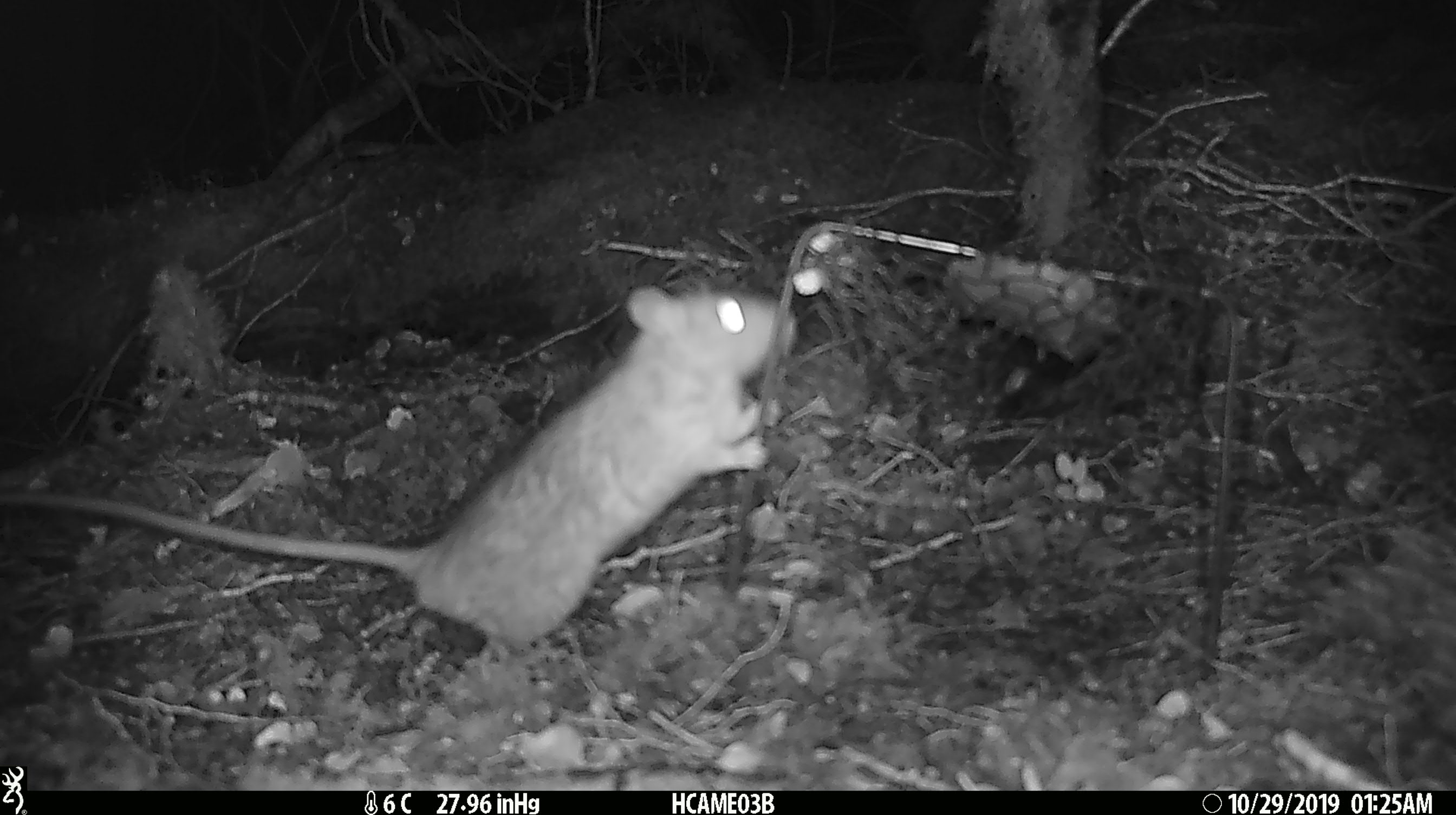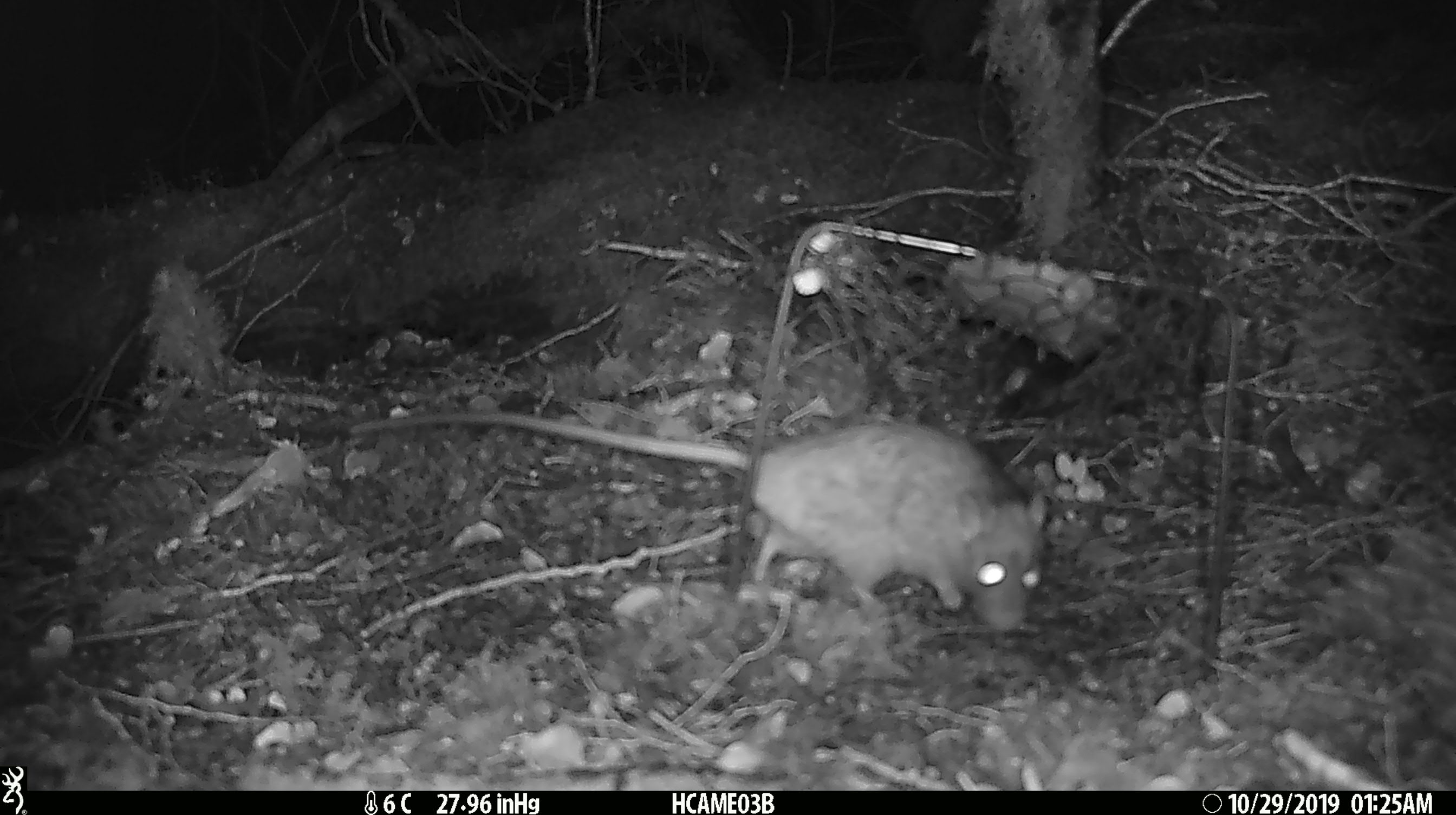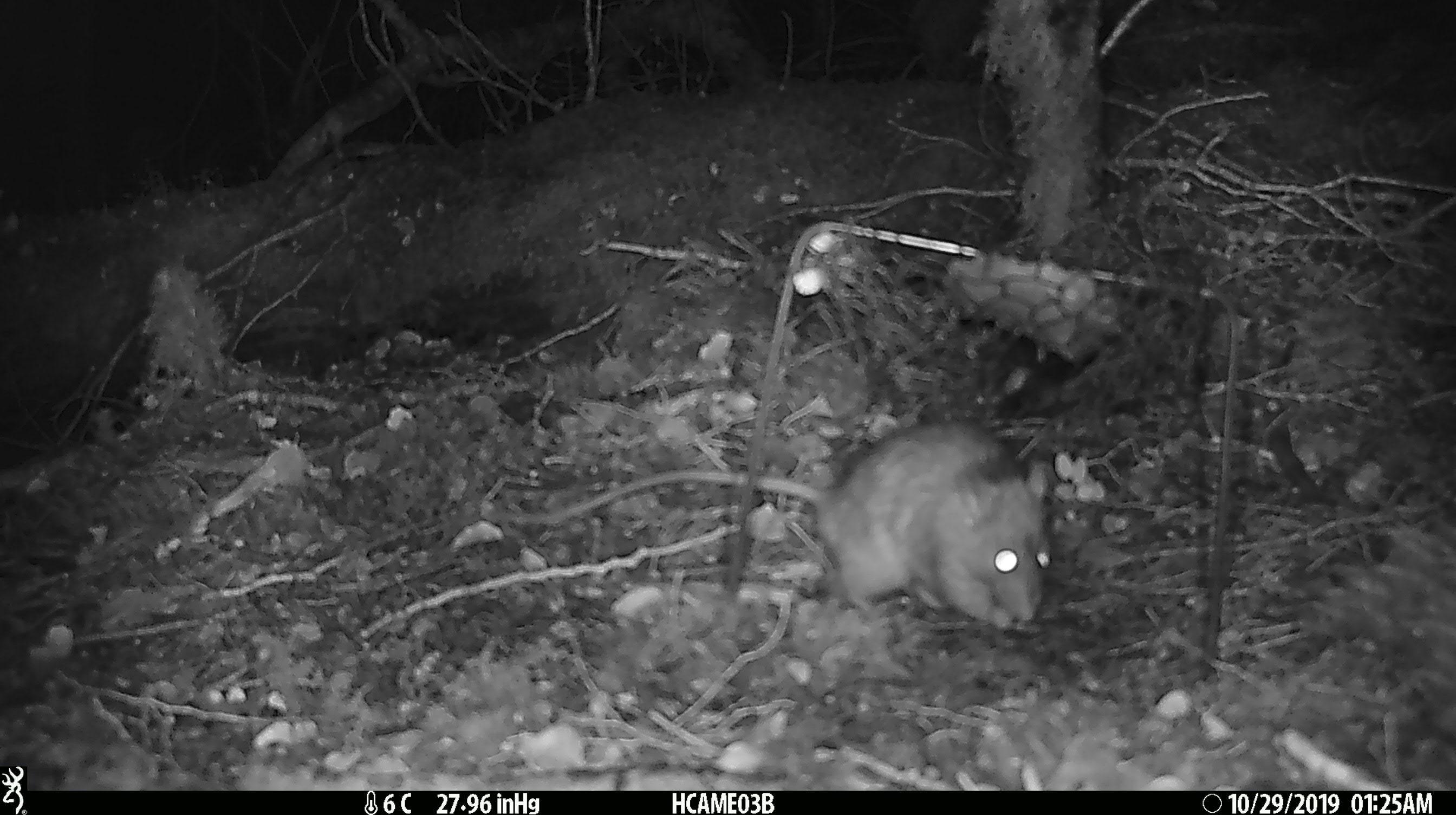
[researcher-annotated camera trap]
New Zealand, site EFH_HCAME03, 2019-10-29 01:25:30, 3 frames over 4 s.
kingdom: Animalia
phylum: Chordata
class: Mammalia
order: Rodentia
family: Muridae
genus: Rattus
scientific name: Rattus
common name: rat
Rat (Rattus).